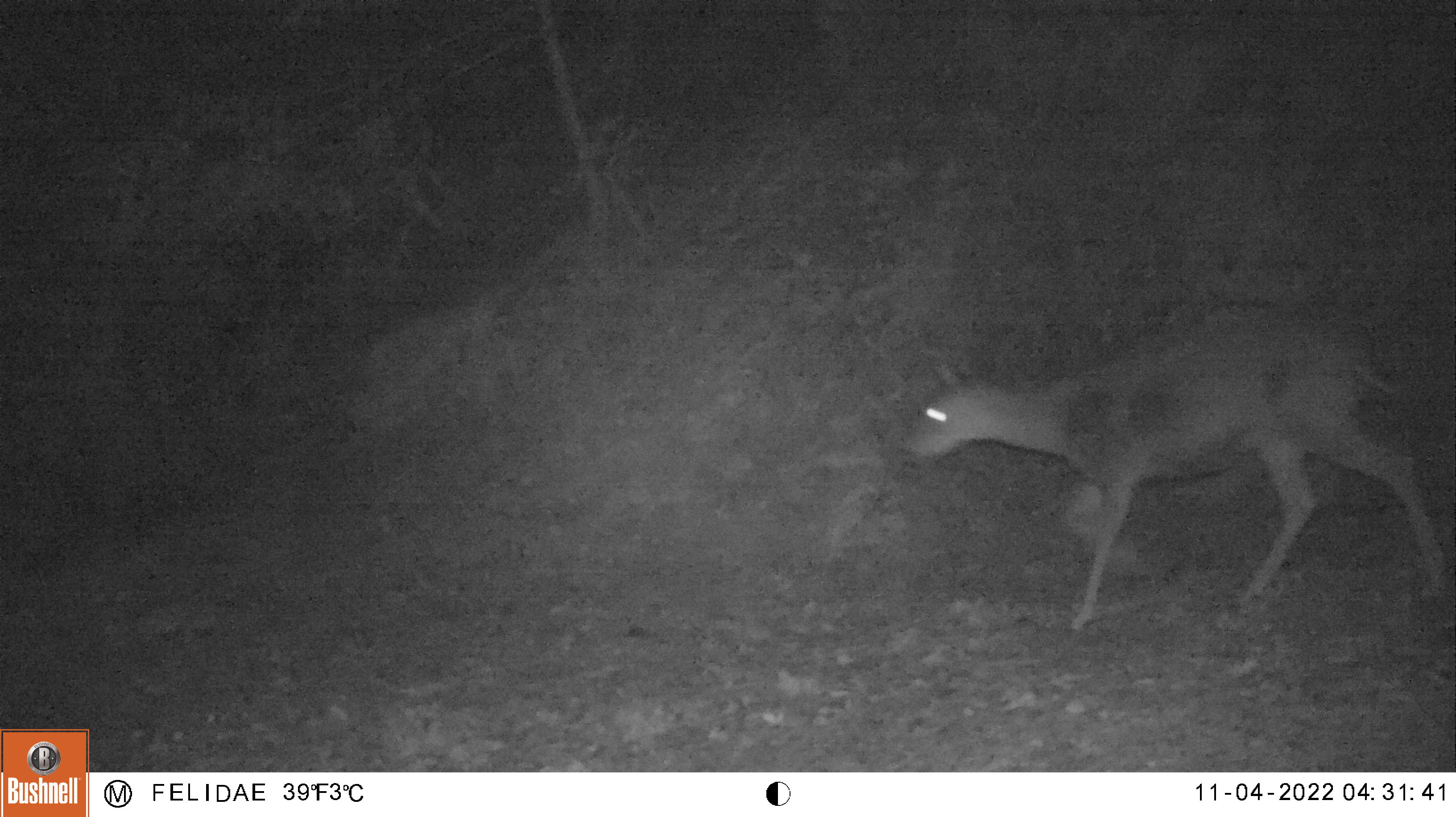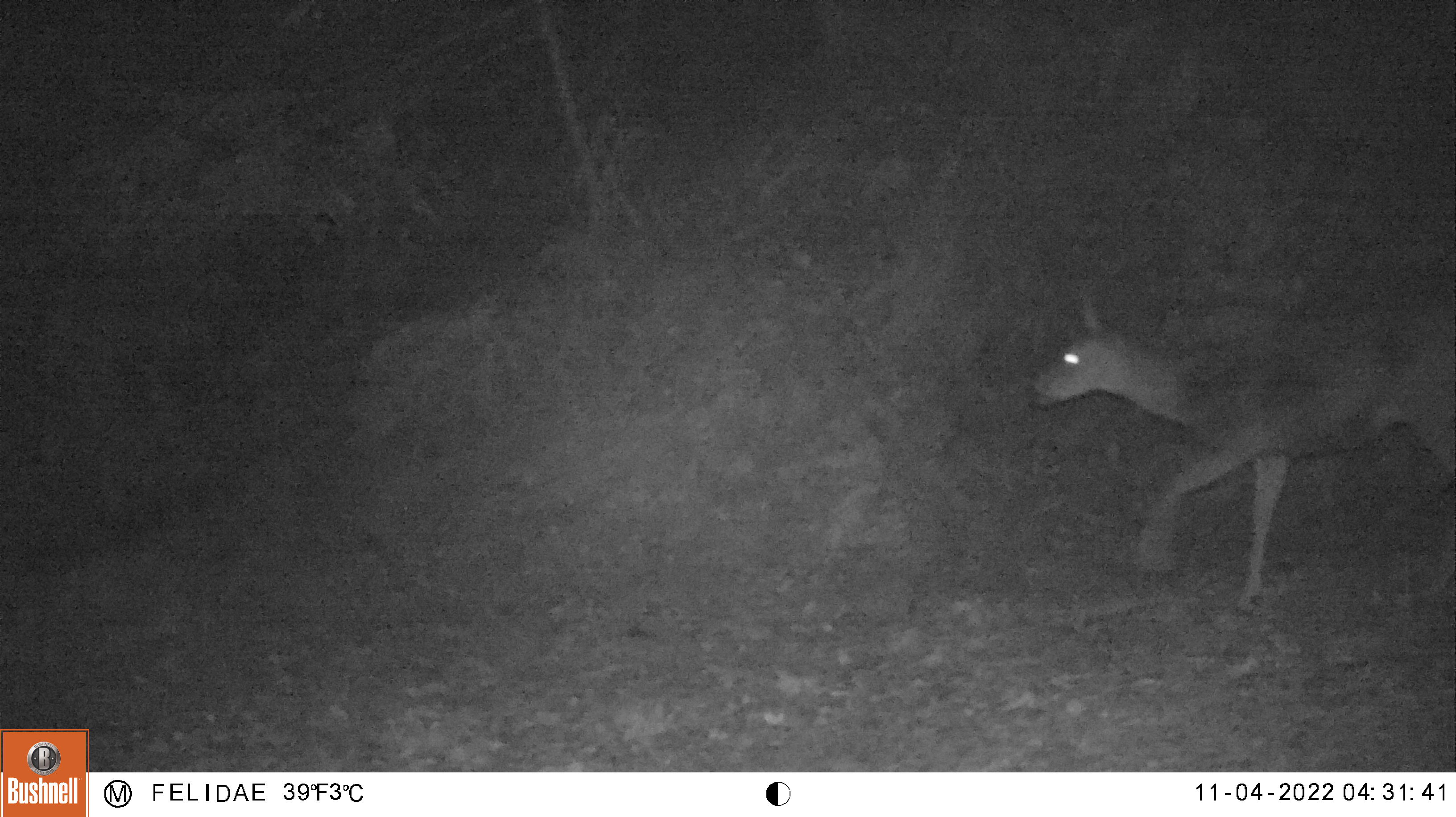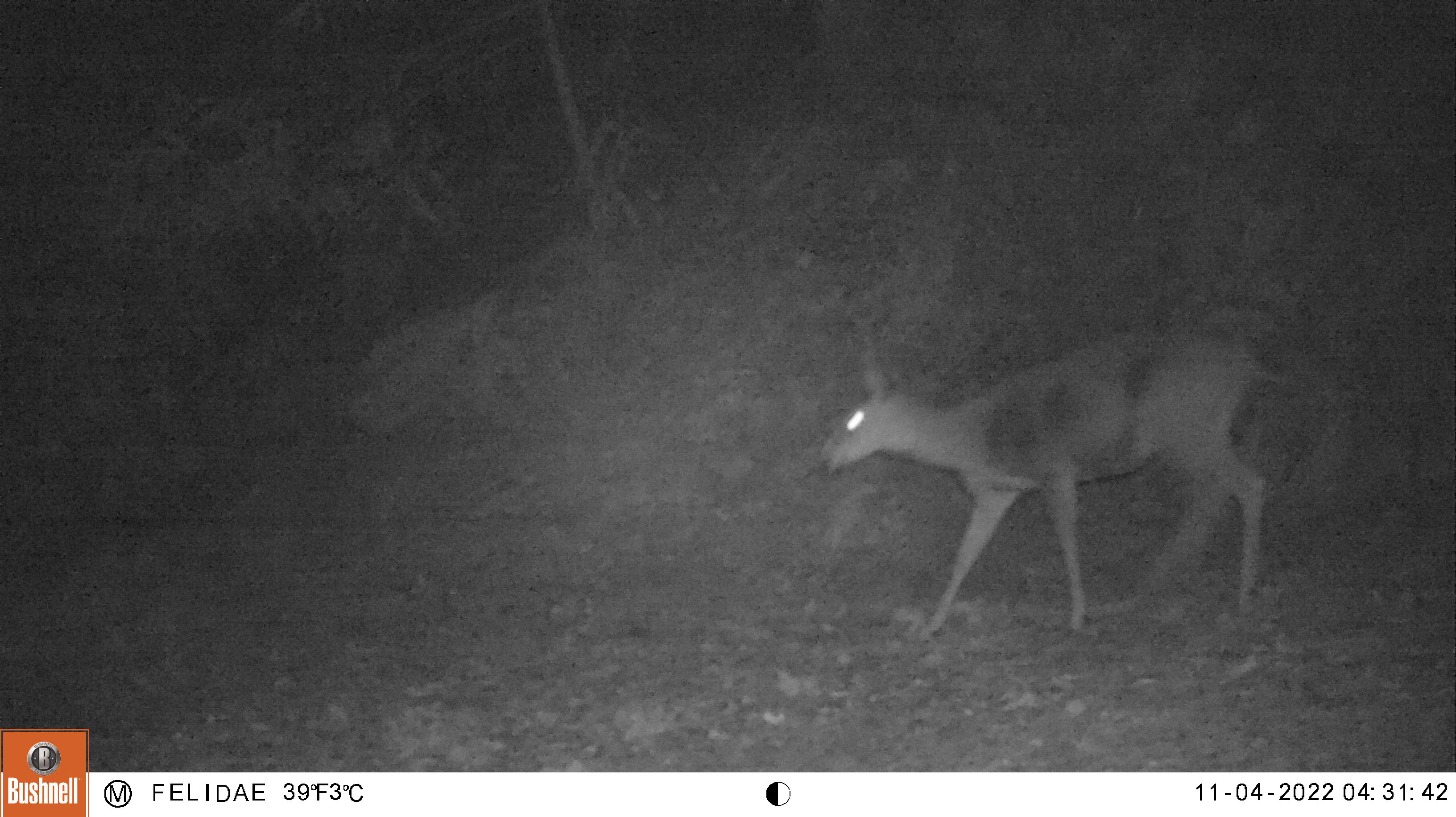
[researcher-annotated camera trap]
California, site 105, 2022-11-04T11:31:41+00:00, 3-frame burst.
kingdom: Animalia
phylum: Chordata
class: Mammalia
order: Artiodactyla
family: Cervidae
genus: Odocoileus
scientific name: Odocoileus hemionus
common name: mule deer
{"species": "mule deer (Odocoileus hemionus)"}